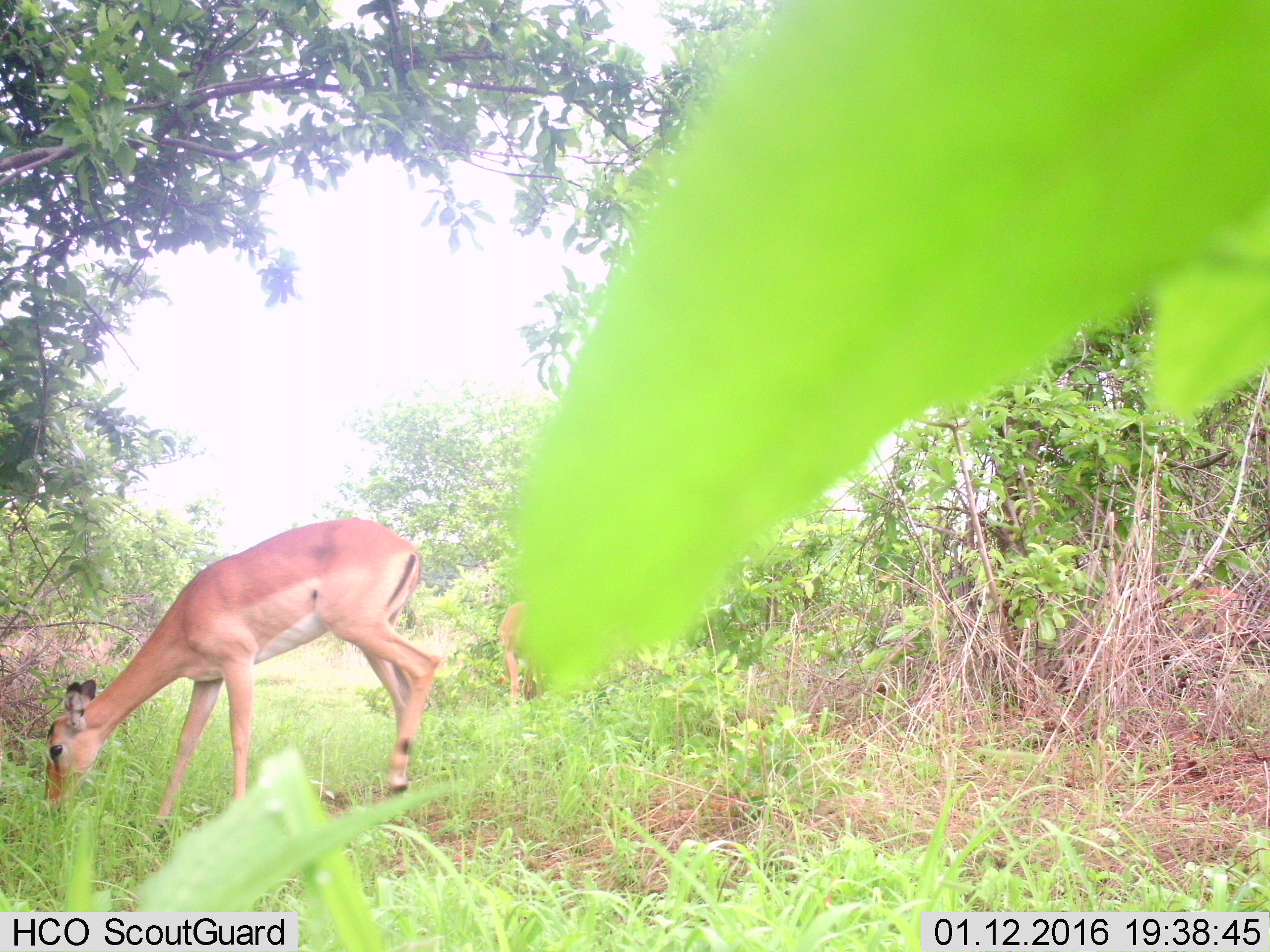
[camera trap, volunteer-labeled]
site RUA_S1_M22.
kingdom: Animalia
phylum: Chordata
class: Mammalia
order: Artiodactyla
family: Bovidae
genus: Aepyceros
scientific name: Aepyceros melampus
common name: impala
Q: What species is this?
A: Impala (Aepyceros melampus).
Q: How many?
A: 2.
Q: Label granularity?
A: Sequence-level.